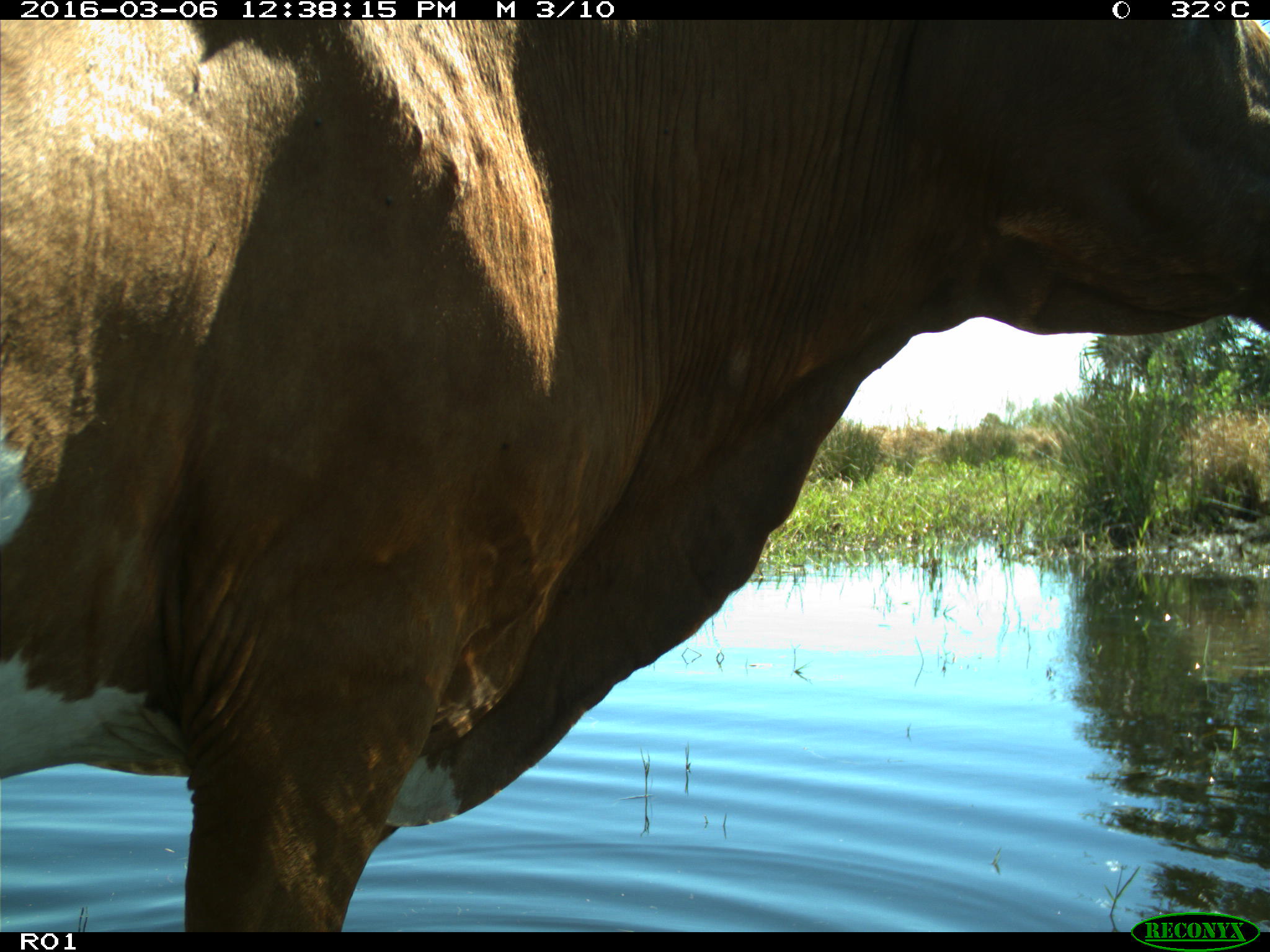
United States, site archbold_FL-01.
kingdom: Animalia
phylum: Chordata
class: Mammalia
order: Artiodactyla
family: Bovidae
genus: Bos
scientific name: Bos taurus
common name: domestic cow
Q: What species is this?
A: Bos taurus (domestic cow).